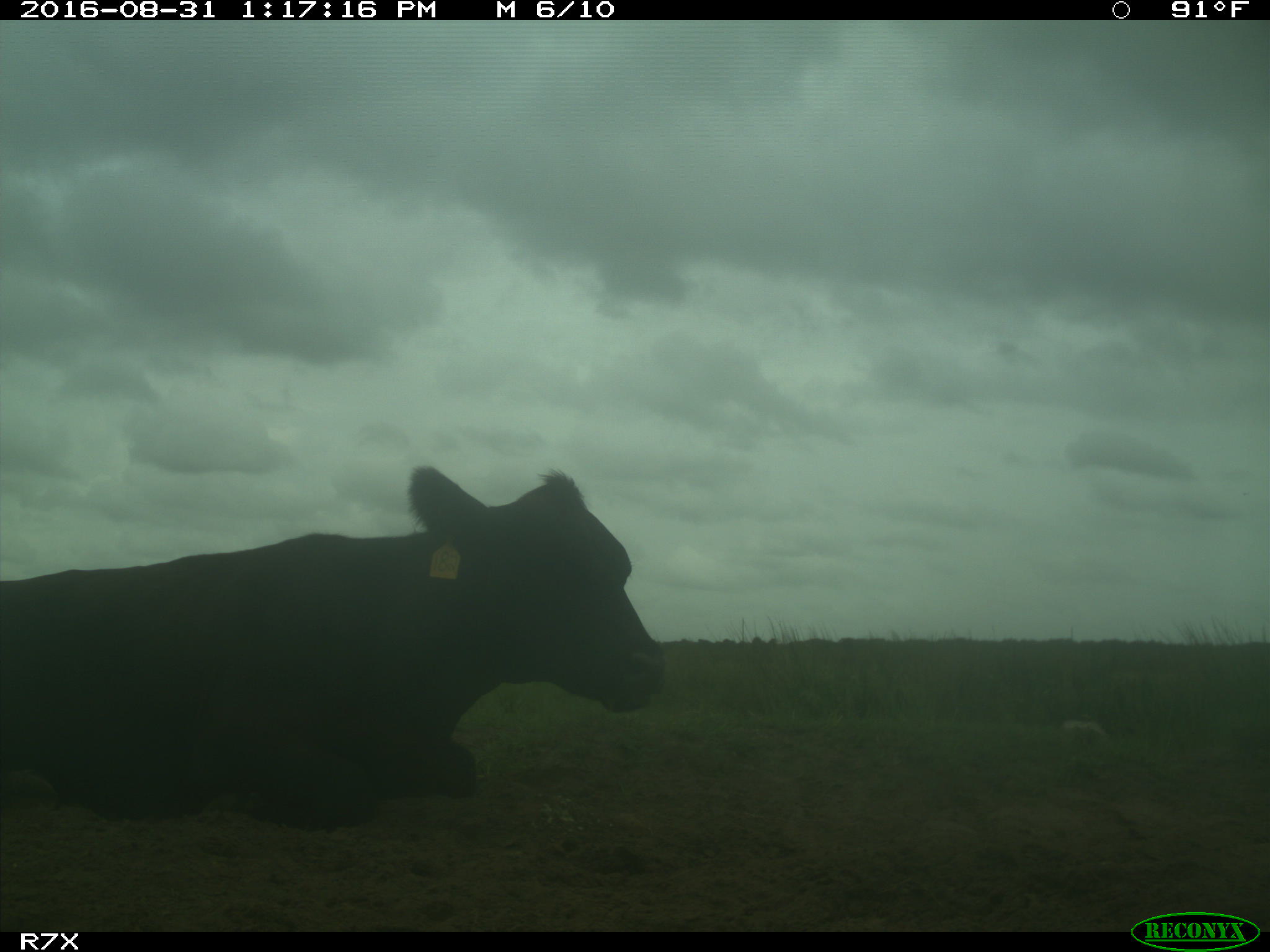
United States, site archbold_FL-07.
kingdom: Animalia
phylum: Chordata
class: Mammalia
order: Artiodactyla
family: Bovidae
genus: Bos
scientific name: Bos taurus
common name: domestic cow